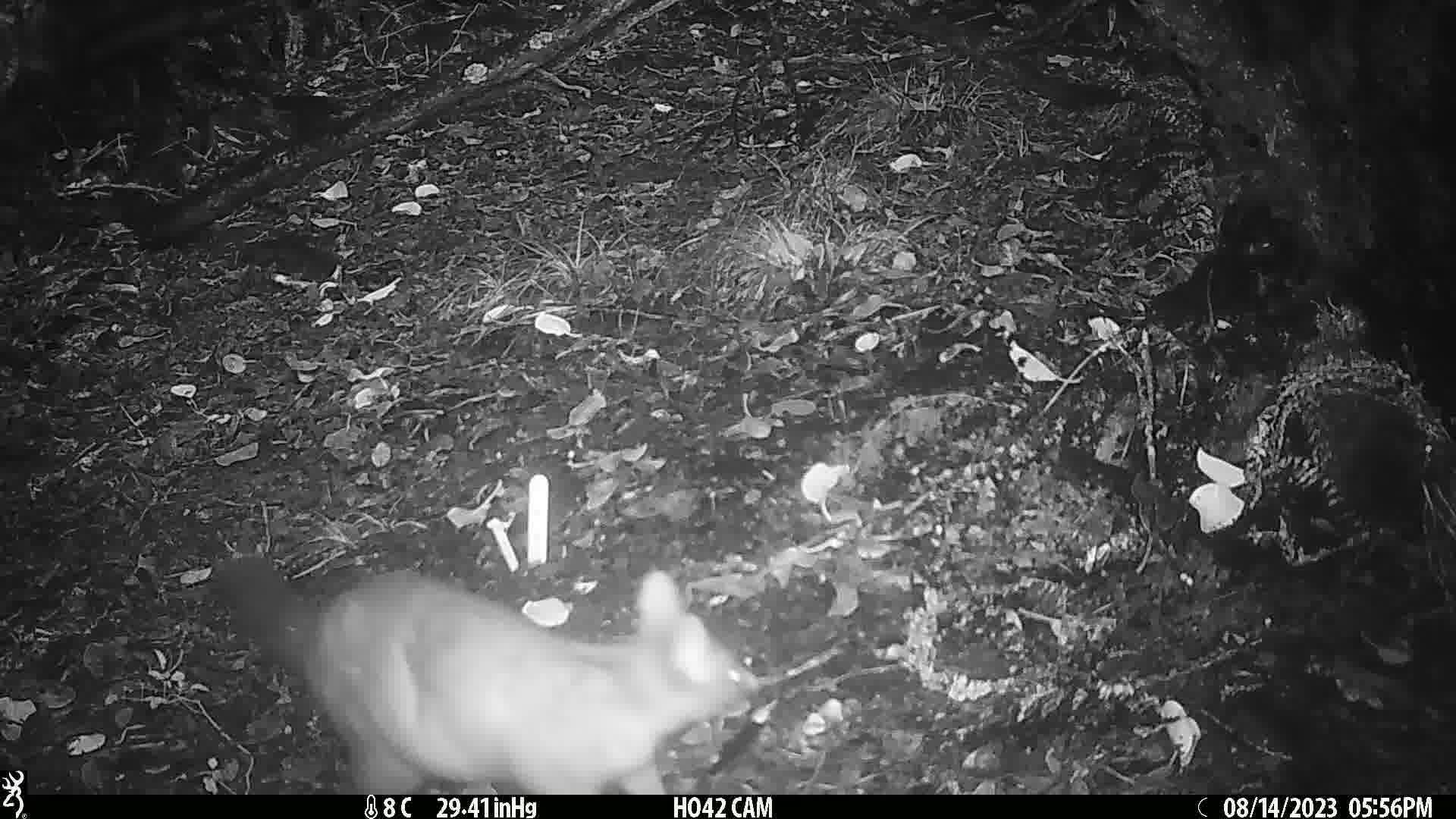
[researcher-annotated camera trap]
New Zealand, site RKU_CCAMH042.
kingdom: Animalia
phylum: Chordata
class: Mammalia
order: Diprotodontia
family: Phalangeridae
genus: Trichosurus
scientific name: Trichosurus vulpecula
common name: common brushtail possum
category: possum